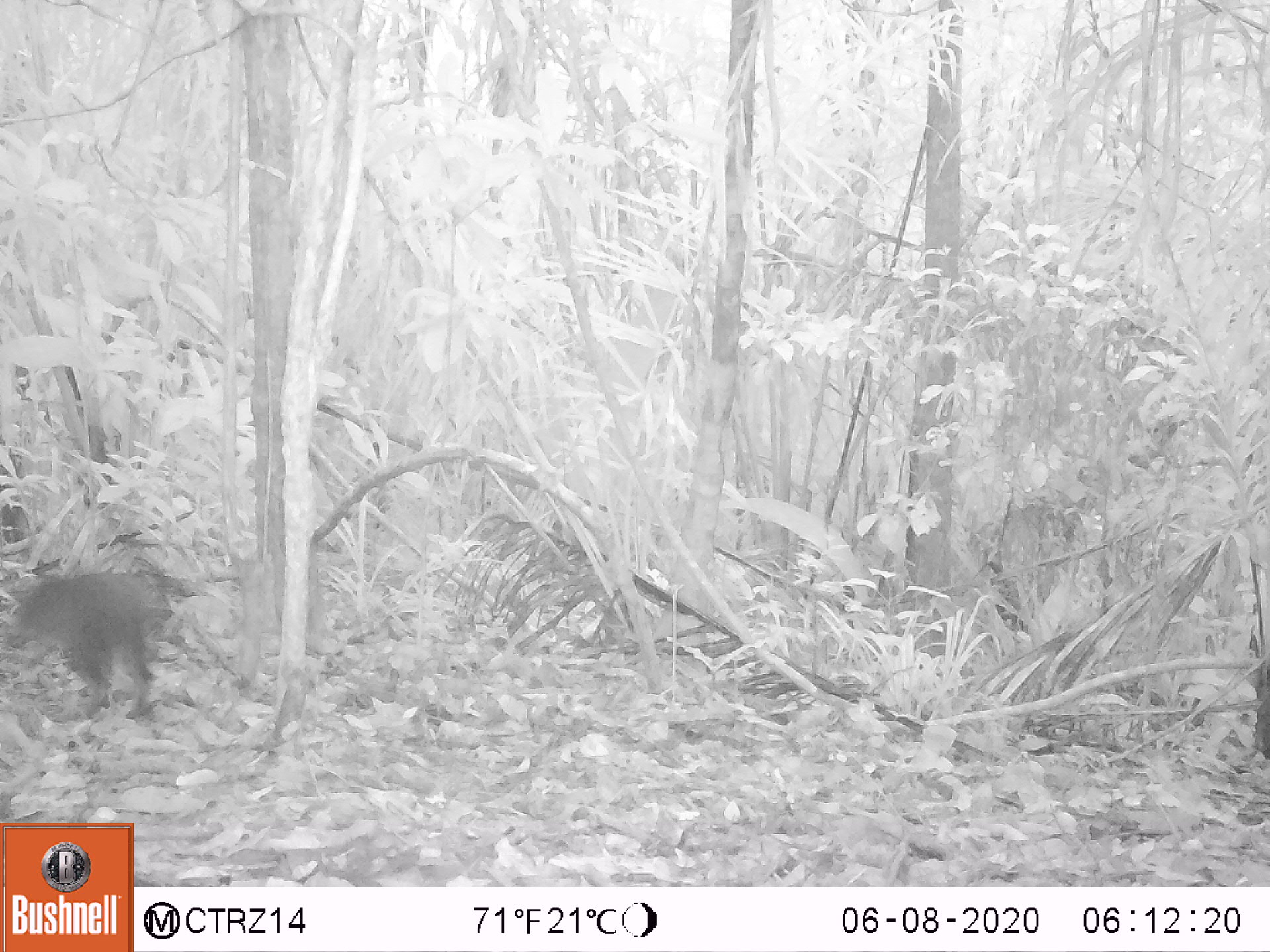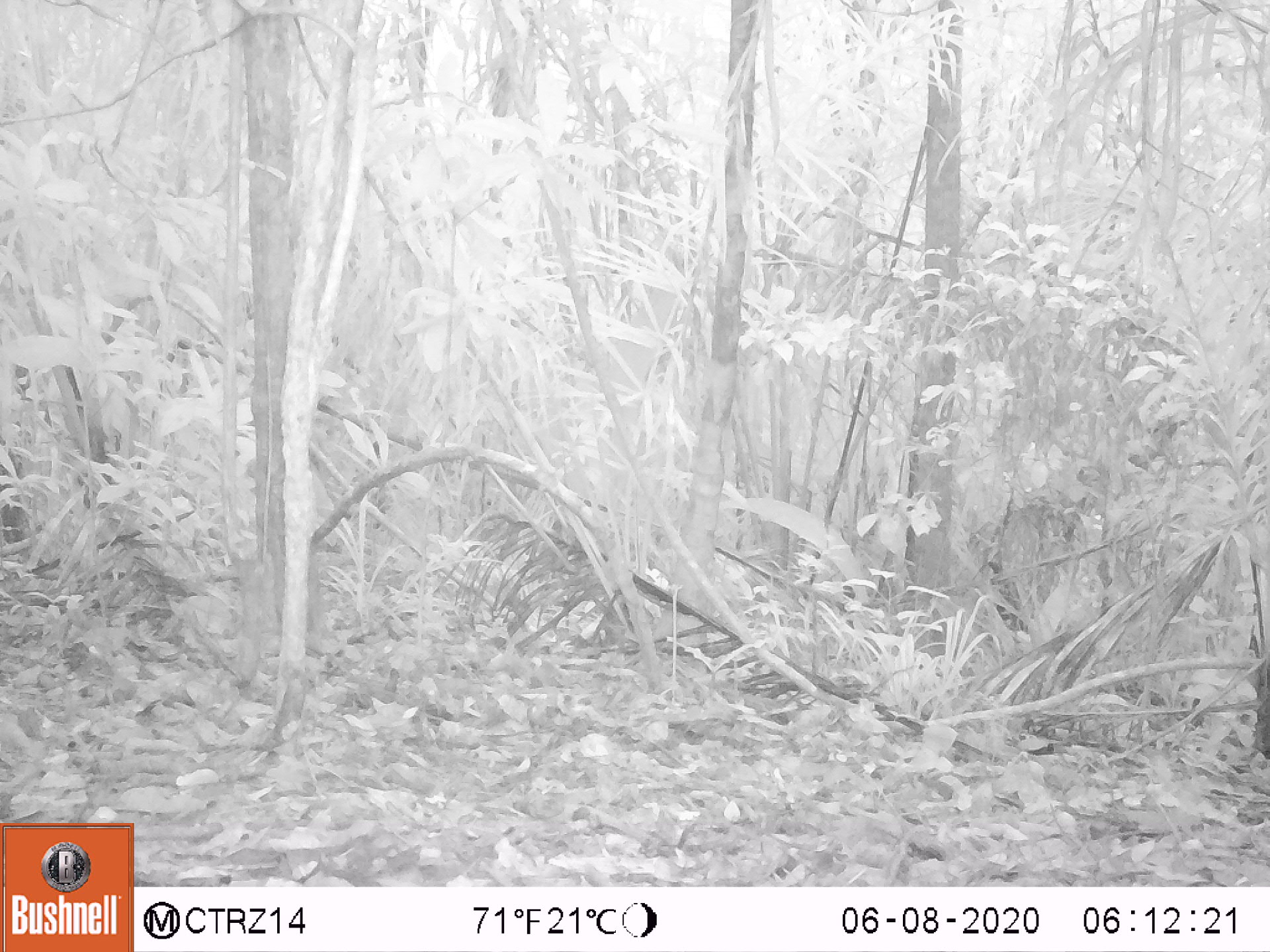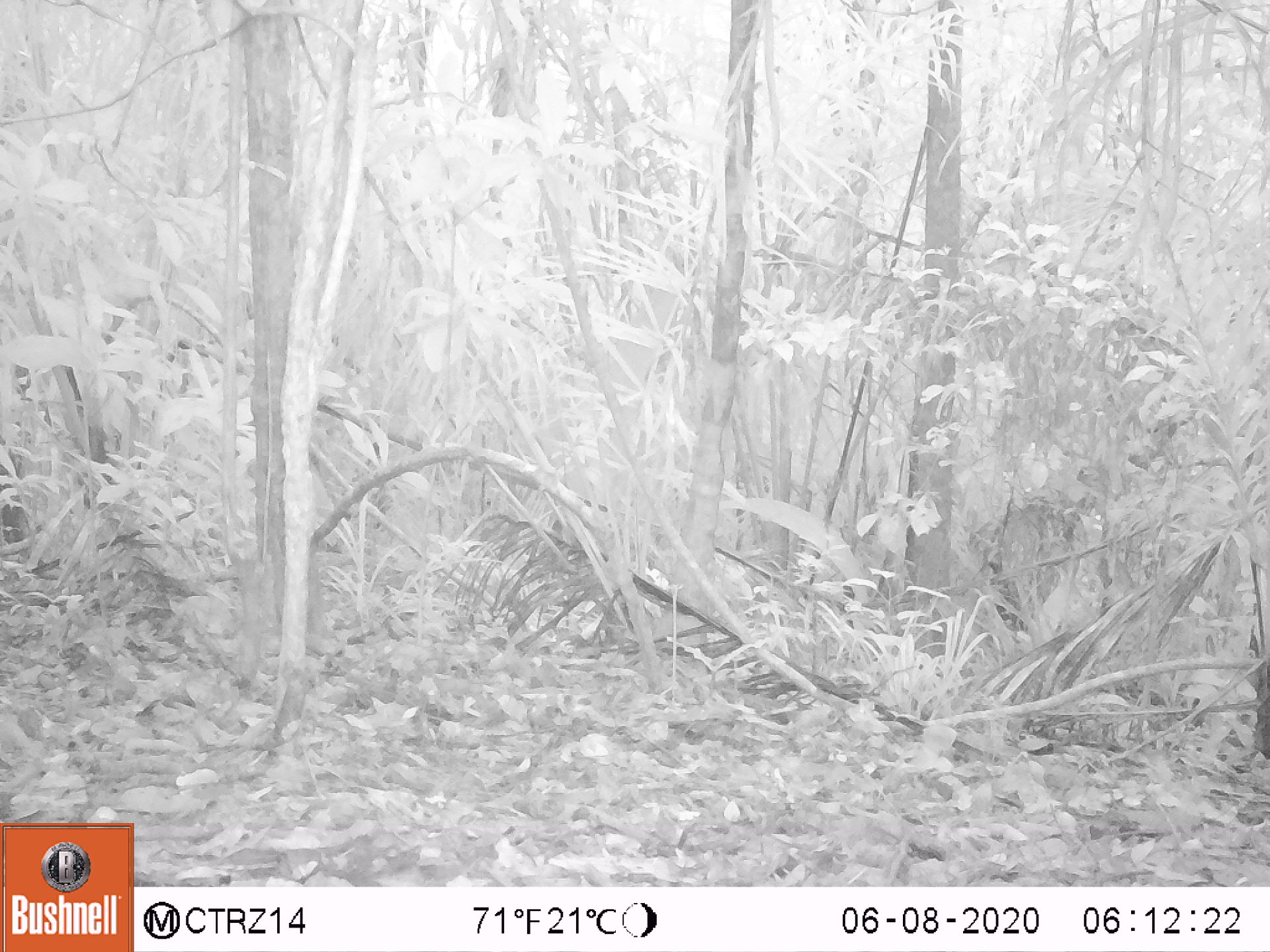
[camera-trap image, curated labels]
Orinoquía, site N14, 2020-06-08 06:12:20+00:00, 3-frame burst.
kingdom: Animalia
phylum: Chordata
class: Mammalia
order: Rodentia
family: Dasyproctidae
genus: Dasyprocta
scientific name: Dasyprocta fuliginosa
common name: black agouti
Black agouti (Dasyprocta fuliginosa).